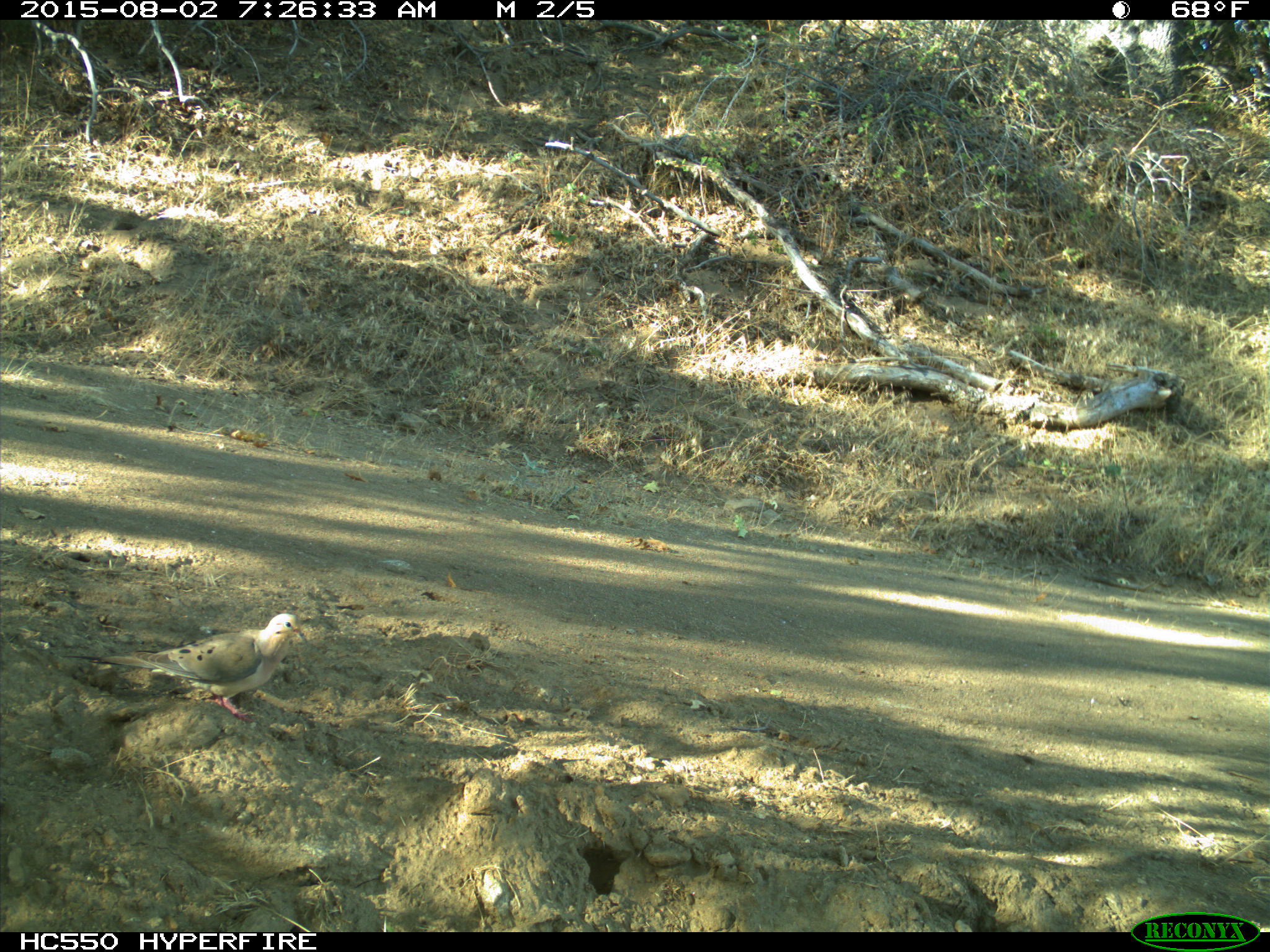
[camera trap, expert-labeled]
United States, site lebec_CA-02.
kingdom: Animalia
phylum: Chordata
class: Aves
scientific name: Aves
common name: birds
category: unidentified bird